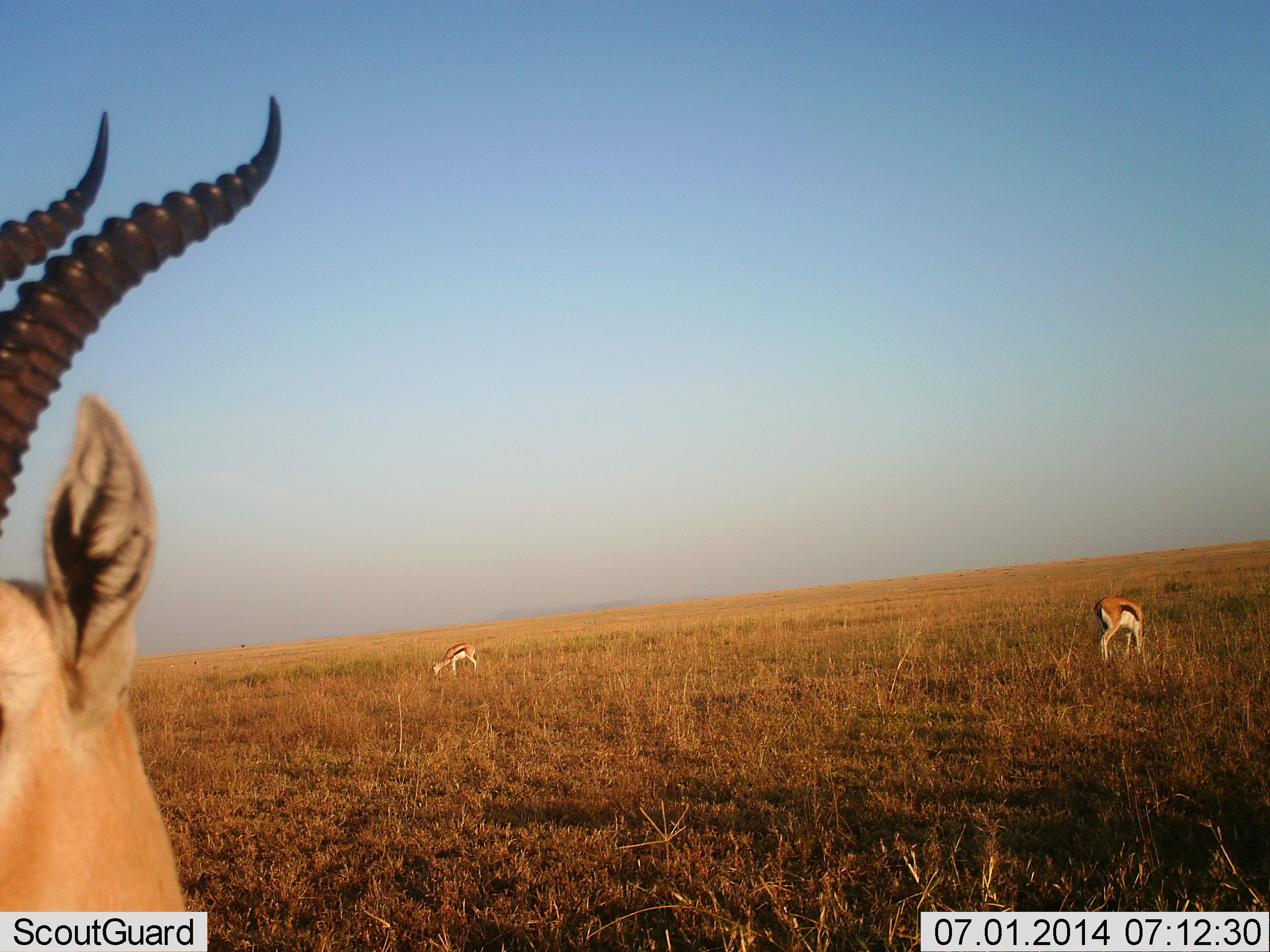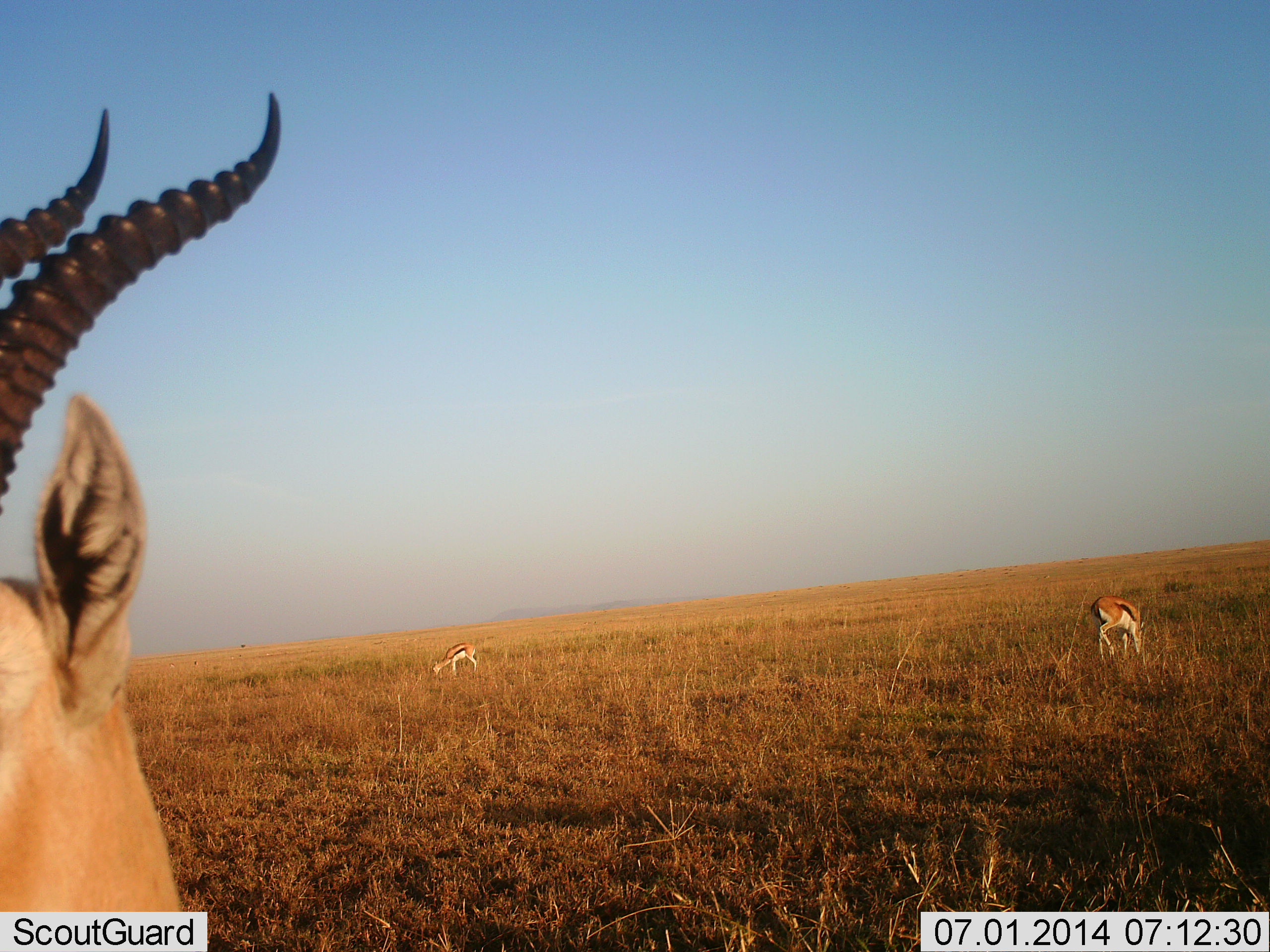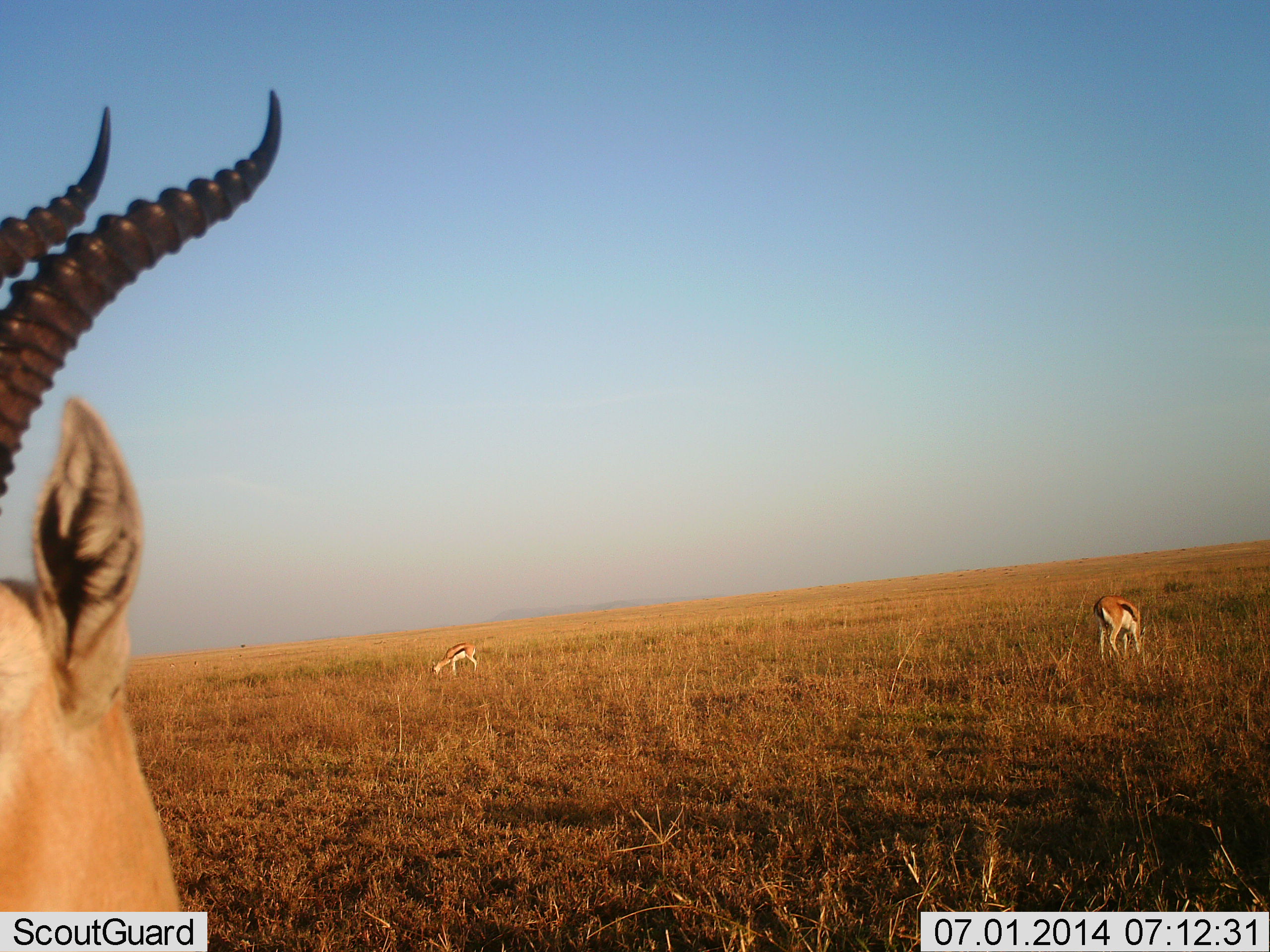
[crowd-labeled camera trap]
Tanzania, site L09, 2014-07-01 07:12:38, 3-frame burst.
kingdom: Animalia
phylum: Chordata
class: Mammalia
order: Artiodactyla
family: Bovidae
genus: Eudorcas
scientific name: Eudorcas thomsonii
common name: thomson's gazelle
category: gazellethomsons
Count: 3.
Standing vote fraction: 75%.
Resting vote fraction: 0%.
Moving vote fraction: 0%.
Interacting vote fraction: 0%.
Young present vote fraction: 0%.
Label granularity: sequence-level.